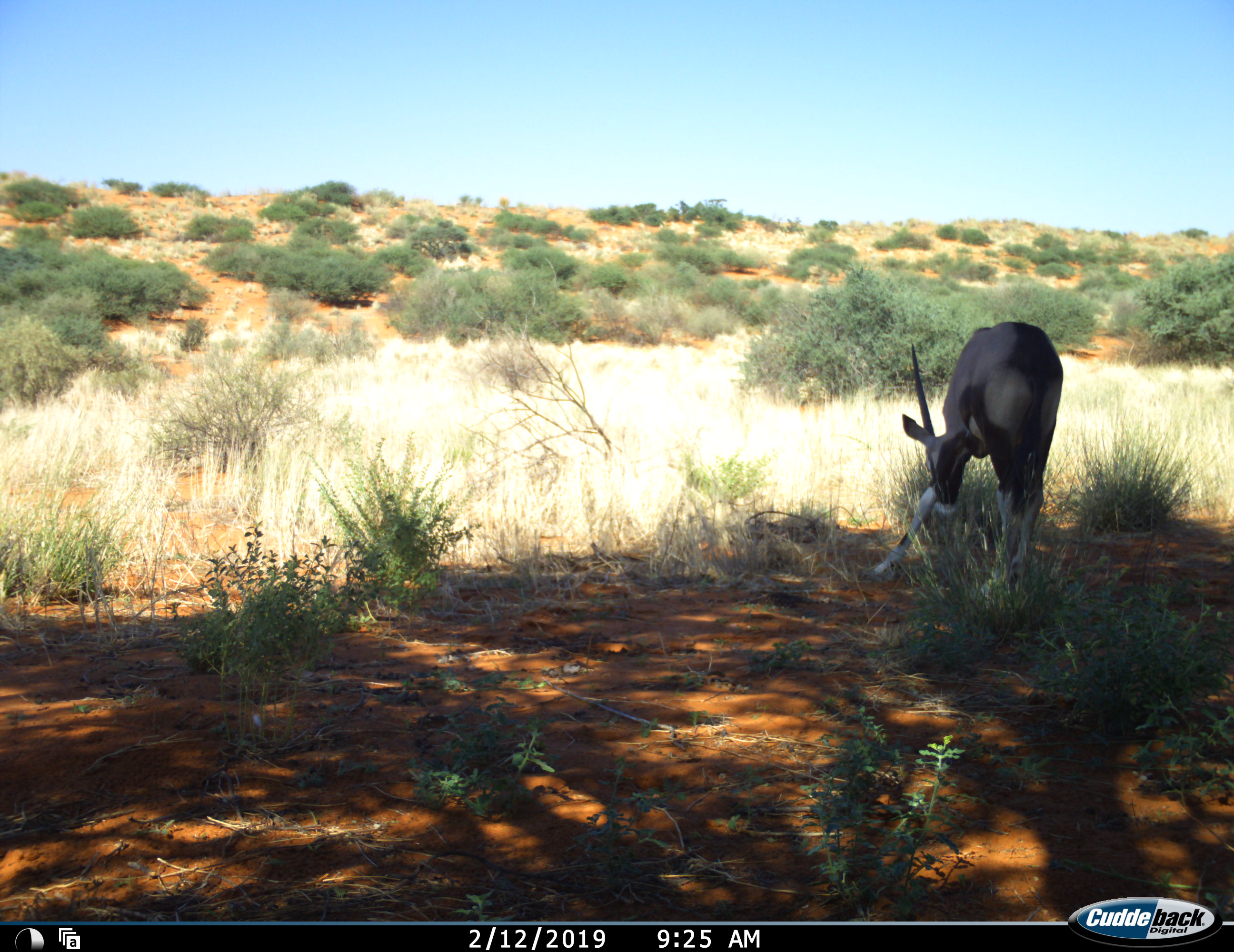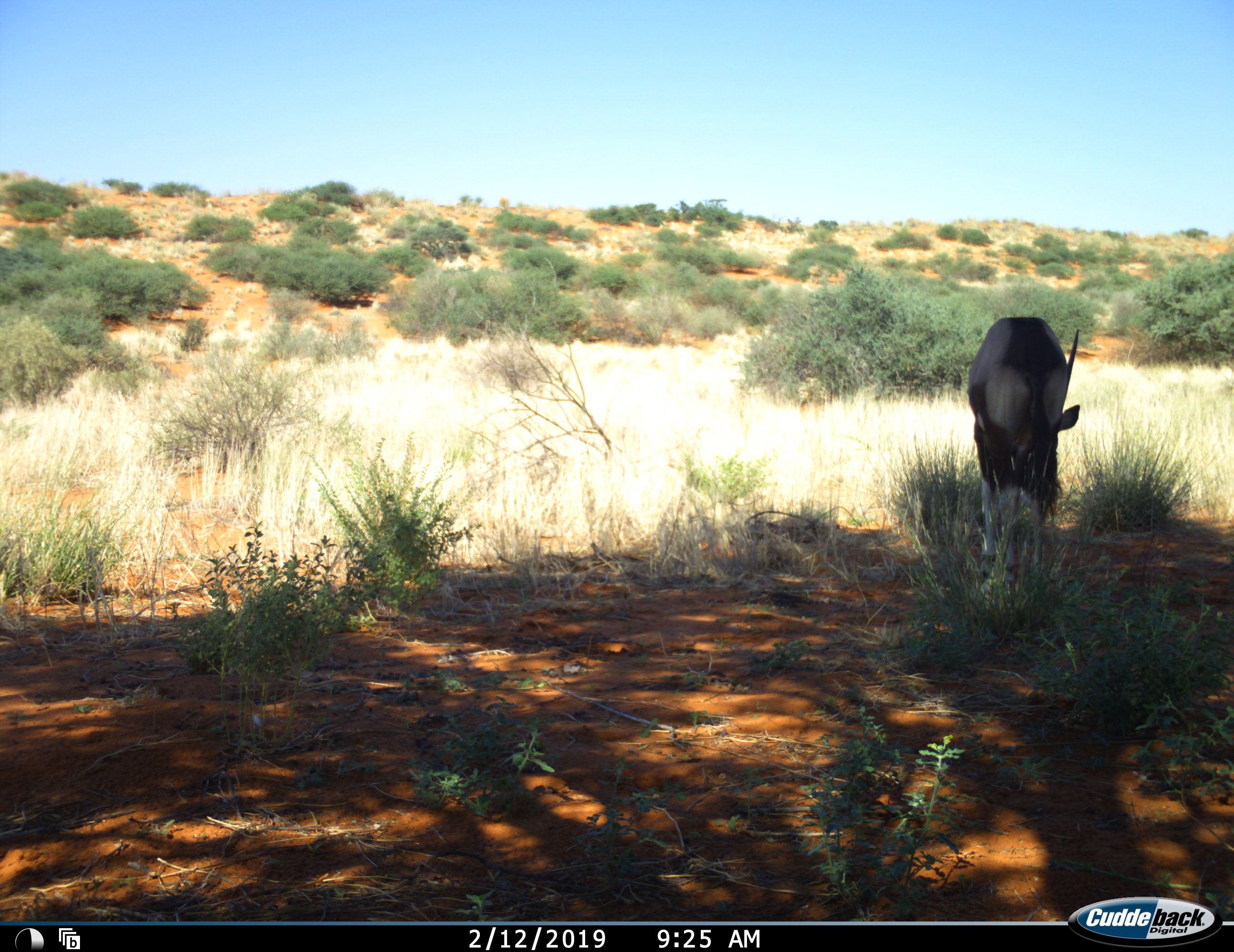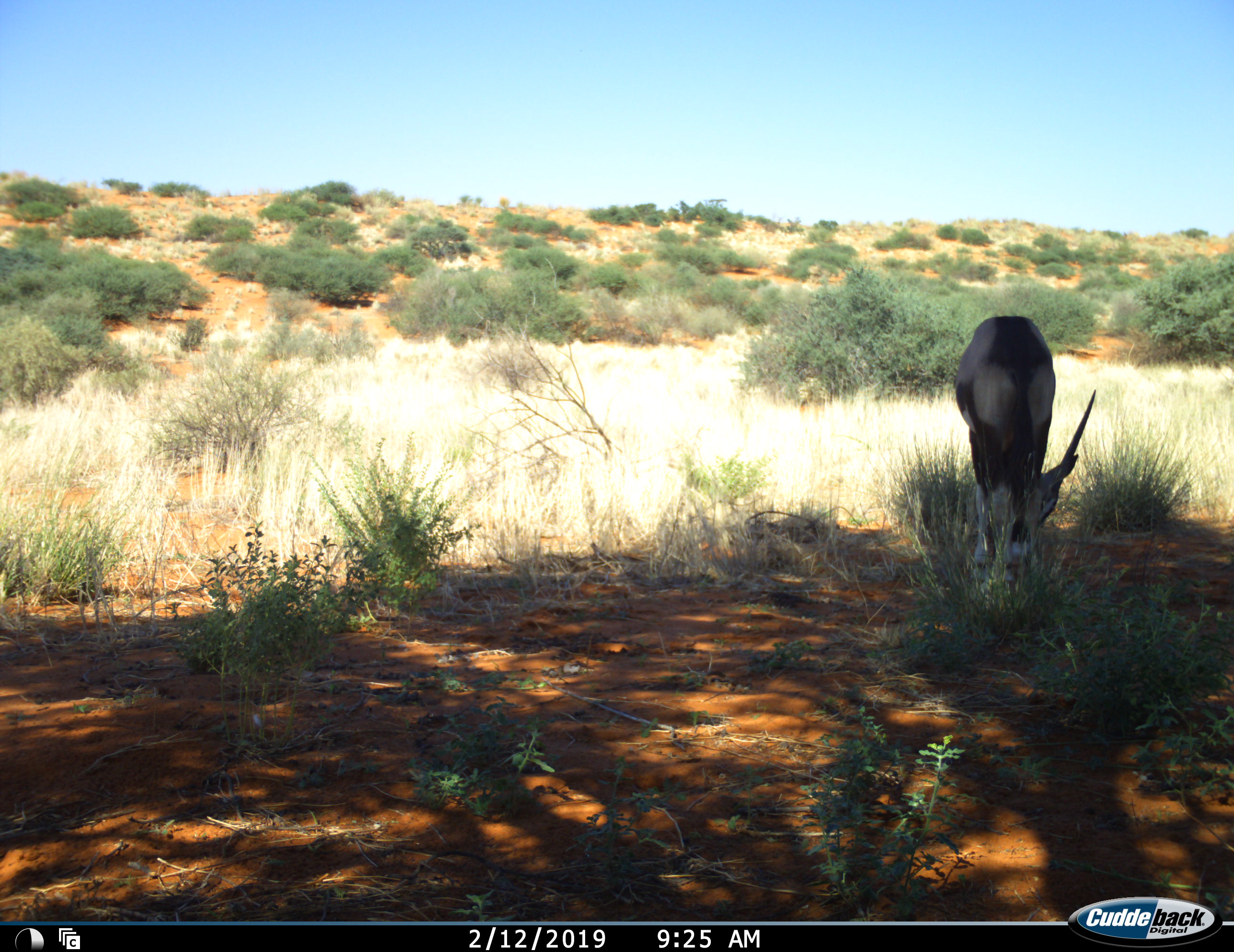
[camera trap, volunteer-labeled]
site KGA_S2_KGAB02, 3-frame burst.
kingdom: Animalia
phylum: Chordata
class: Mammalia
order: Artiodactyla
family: Bovidae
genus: Oryx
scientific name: Oryx gazella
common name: gemsbok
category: oryx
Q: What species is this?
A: Oryx (gemsbok) (Oryx gazella).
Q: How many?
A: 1.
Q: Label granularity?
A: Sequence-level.